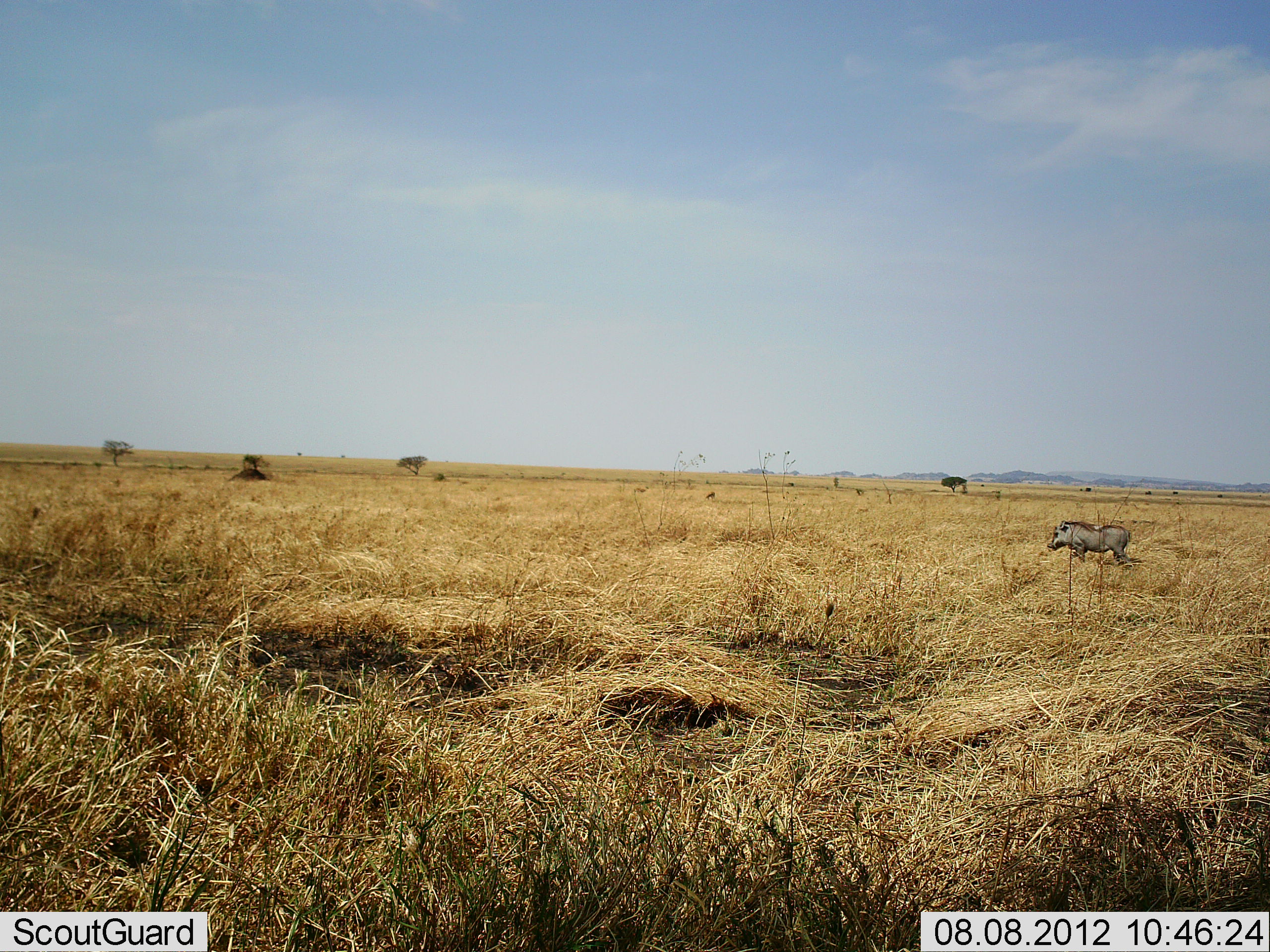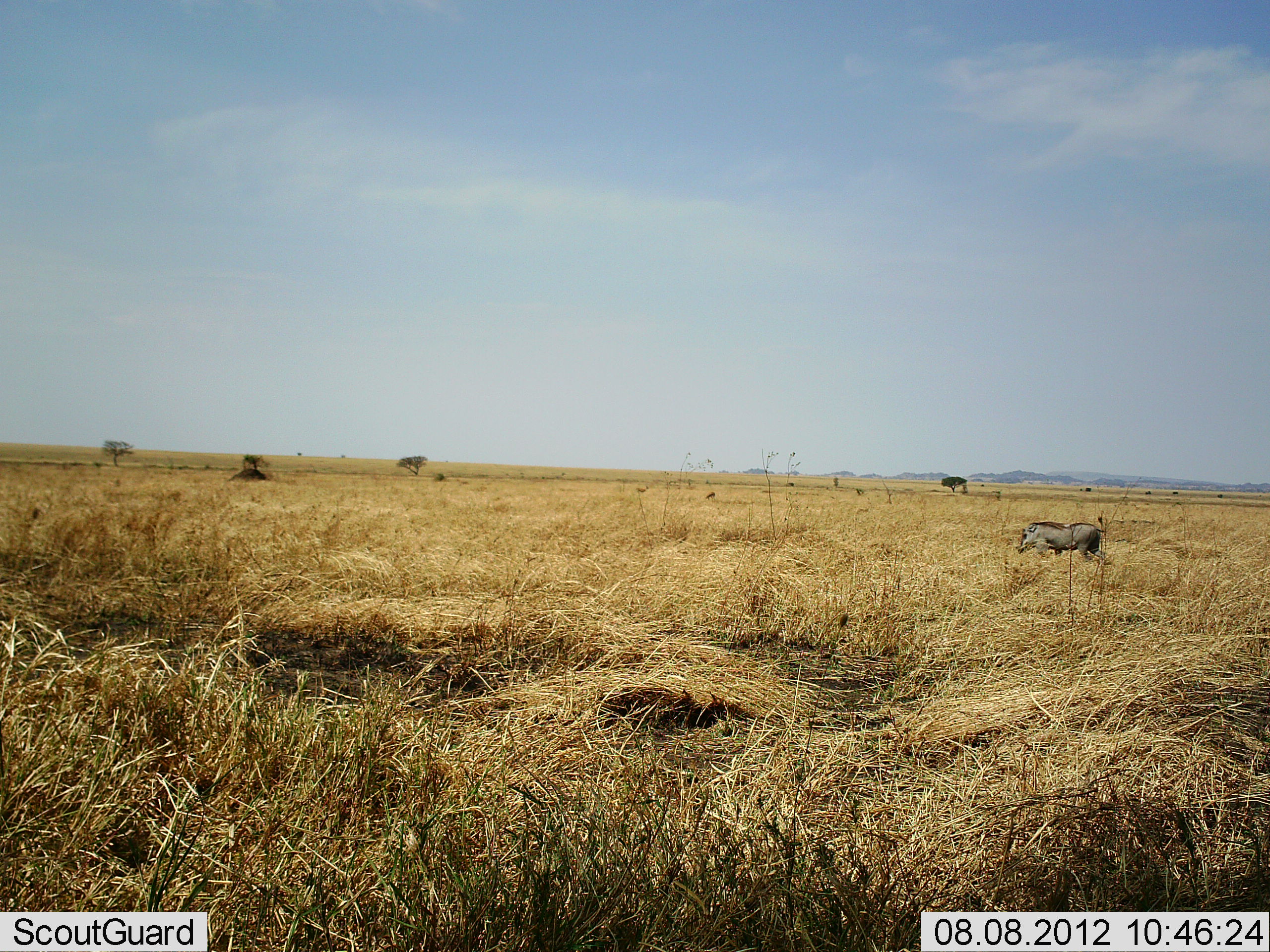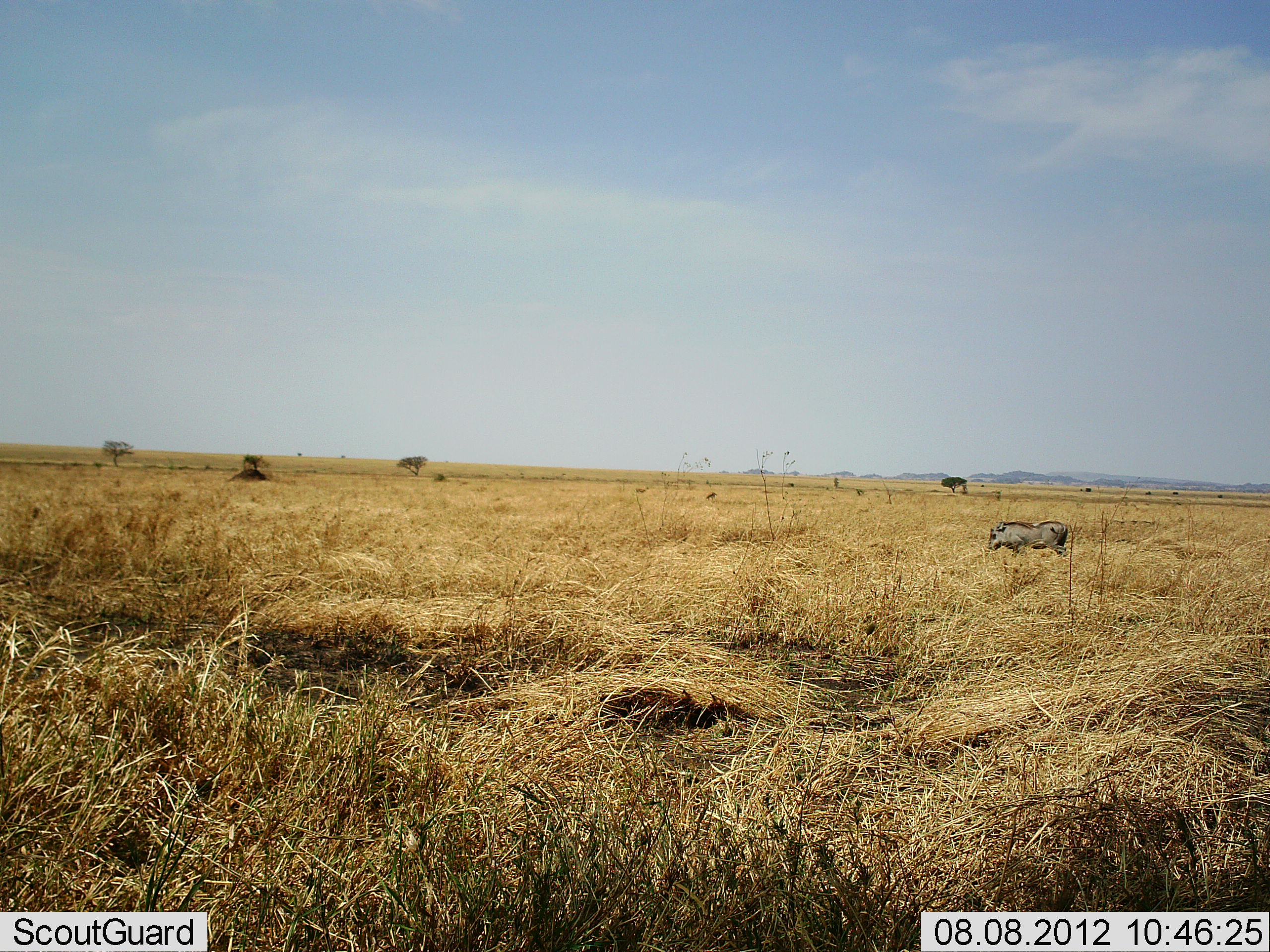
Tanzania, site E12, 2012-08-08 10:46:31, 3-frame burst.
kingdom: Animalia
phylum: Chordata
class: Mammalia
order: Artiodactyla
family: Suidae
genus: Phacochoerus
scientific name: Phacochoerus africanus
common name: warthog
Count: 1.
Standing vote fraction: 0%.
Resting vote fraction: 0%.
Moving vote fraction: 100%.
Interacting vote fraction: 0%.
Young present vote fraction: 0%.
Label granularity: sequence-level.